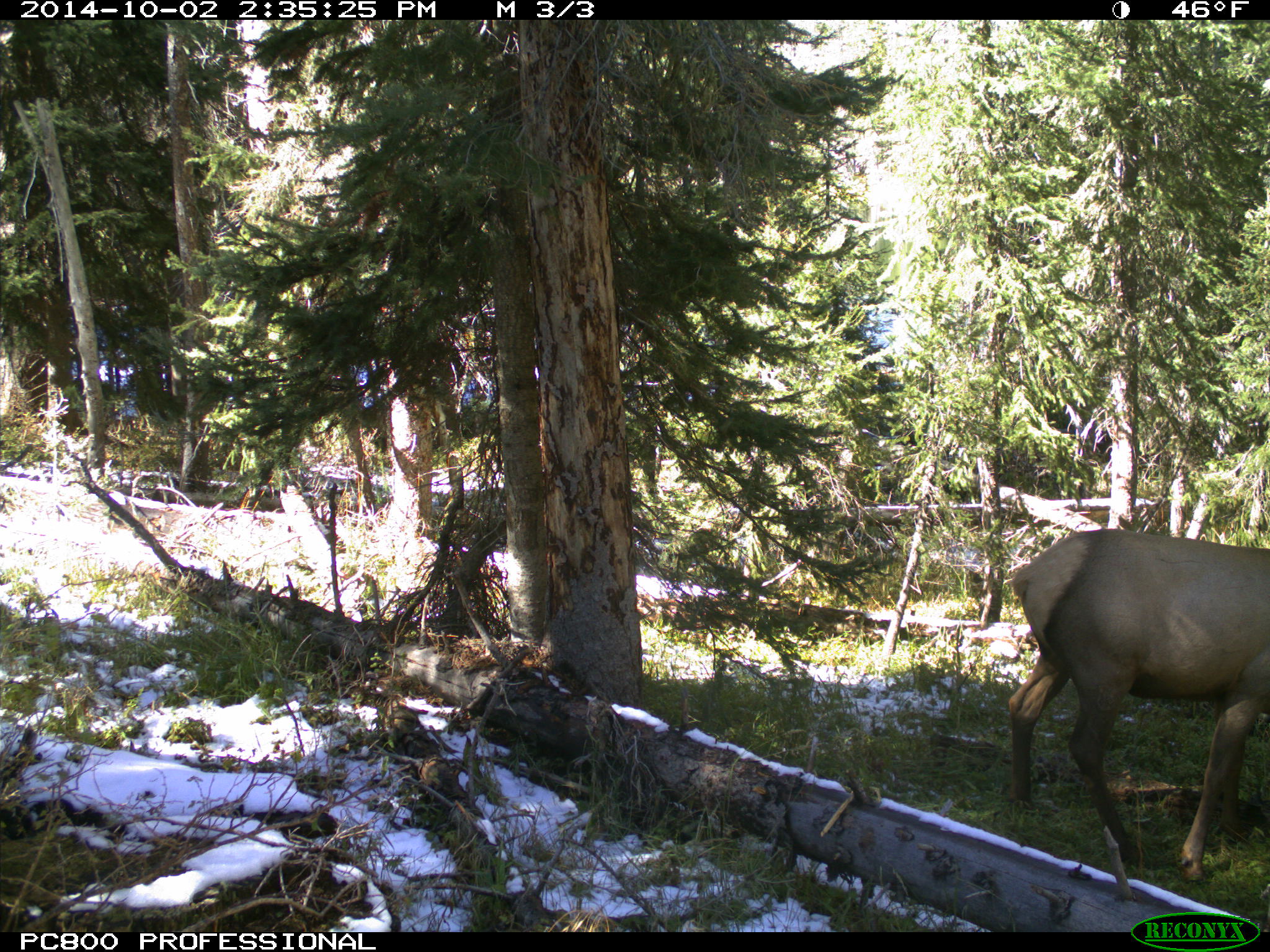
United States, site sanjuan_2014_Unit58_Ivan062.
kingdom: Animalia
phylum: Chordata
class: Mammalia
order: Artiodactyla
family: Cervidae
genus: Cervus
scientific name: Cervus elaphus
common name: red deer